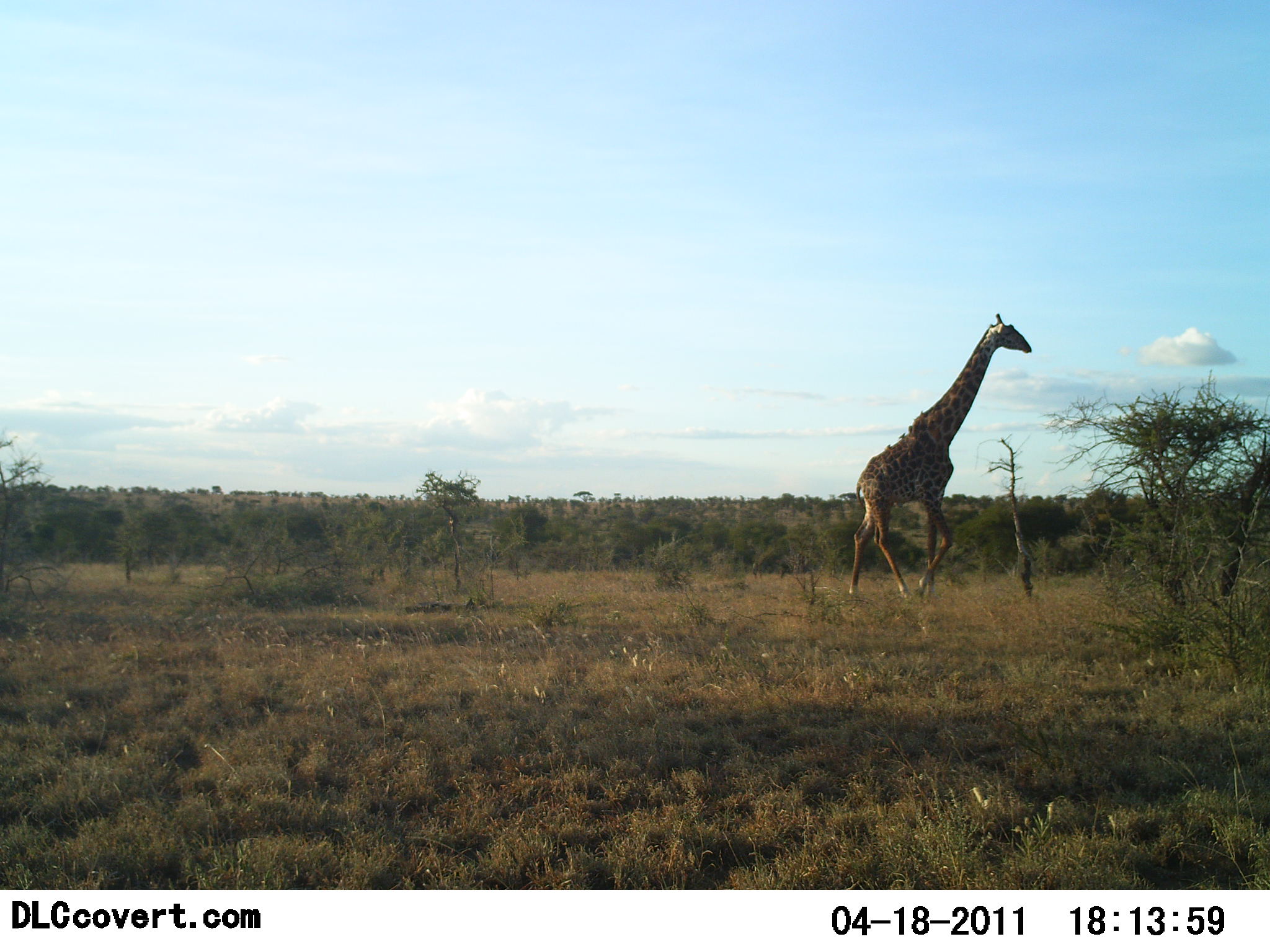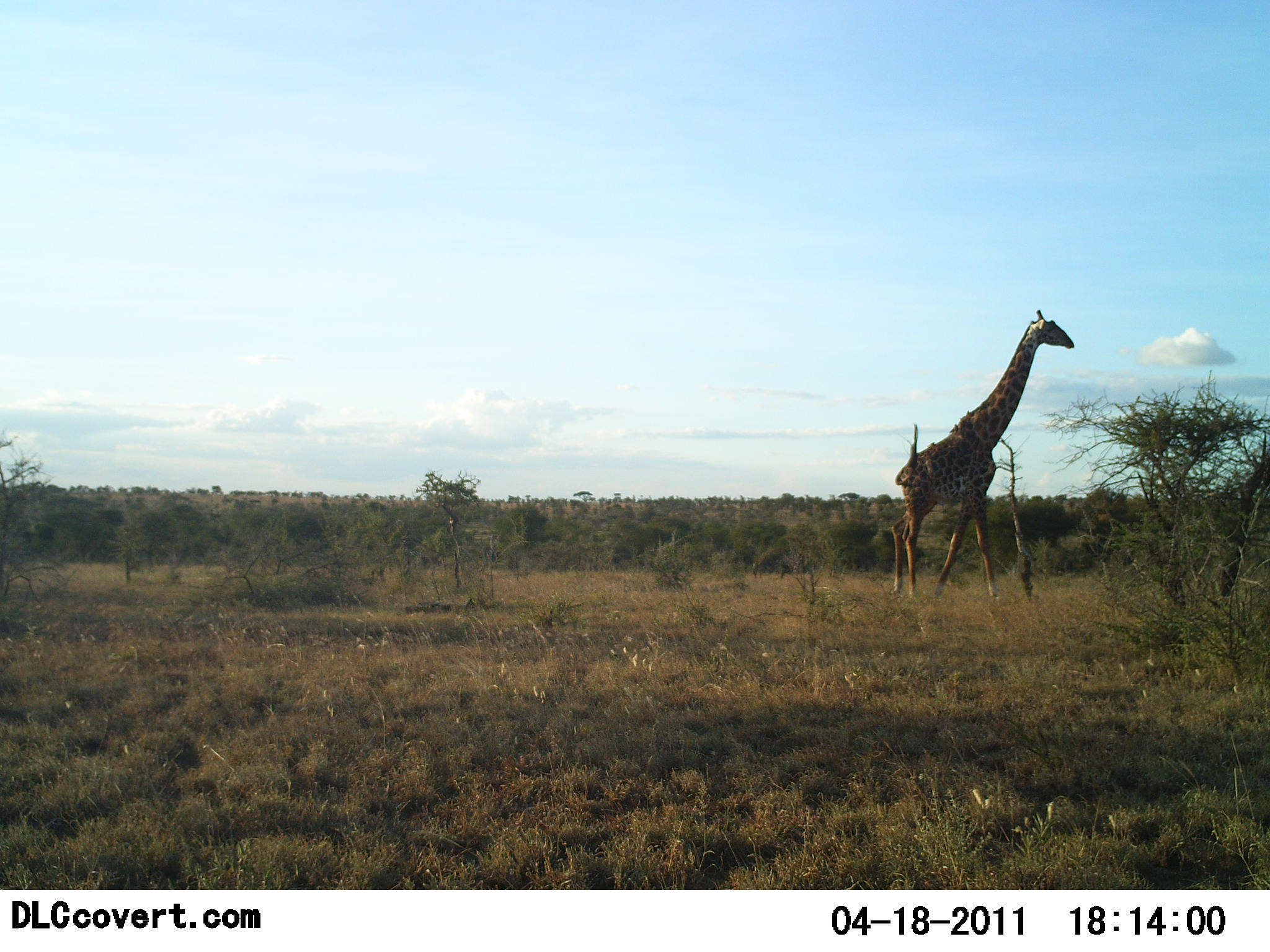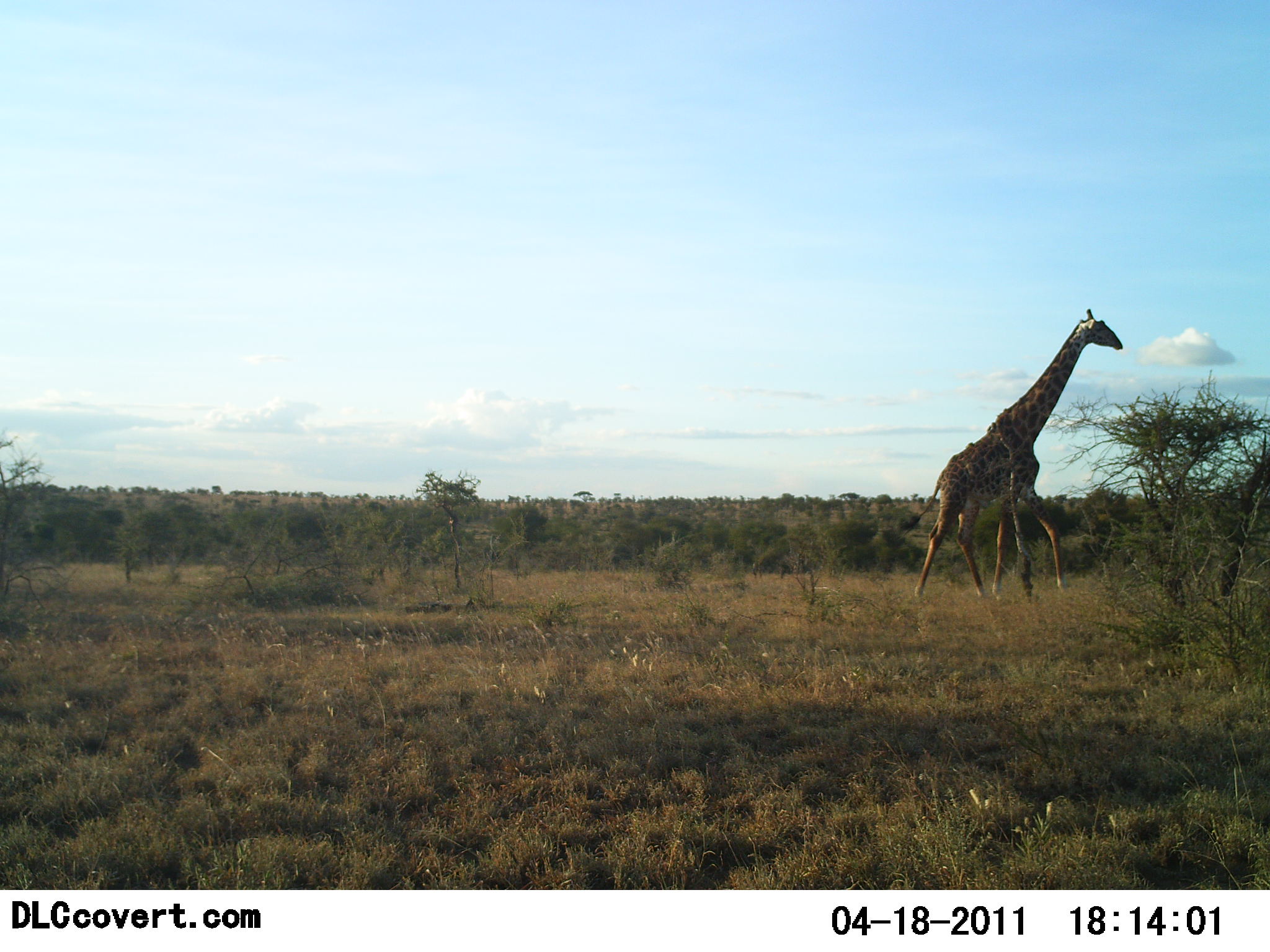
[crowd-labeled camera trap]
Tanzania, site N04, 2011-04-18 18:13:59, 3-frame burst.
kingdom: Animalia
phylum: Chordata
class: Mammalia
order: Artiodactyla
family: Giraffidae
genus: Giraffa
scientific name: Giraffa camelopardalis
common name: giraffe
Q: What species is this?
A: Giraffe (Giraffa camelopardalis).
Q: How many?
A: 1.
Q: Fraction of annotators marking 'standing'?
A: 0%.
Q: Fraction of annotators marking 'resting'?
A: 0%.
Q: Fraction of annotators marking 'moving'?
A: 100%.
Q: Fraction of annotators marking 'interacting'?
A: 0%.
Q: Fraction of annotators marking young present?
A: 0%.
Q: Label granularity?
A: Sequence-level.